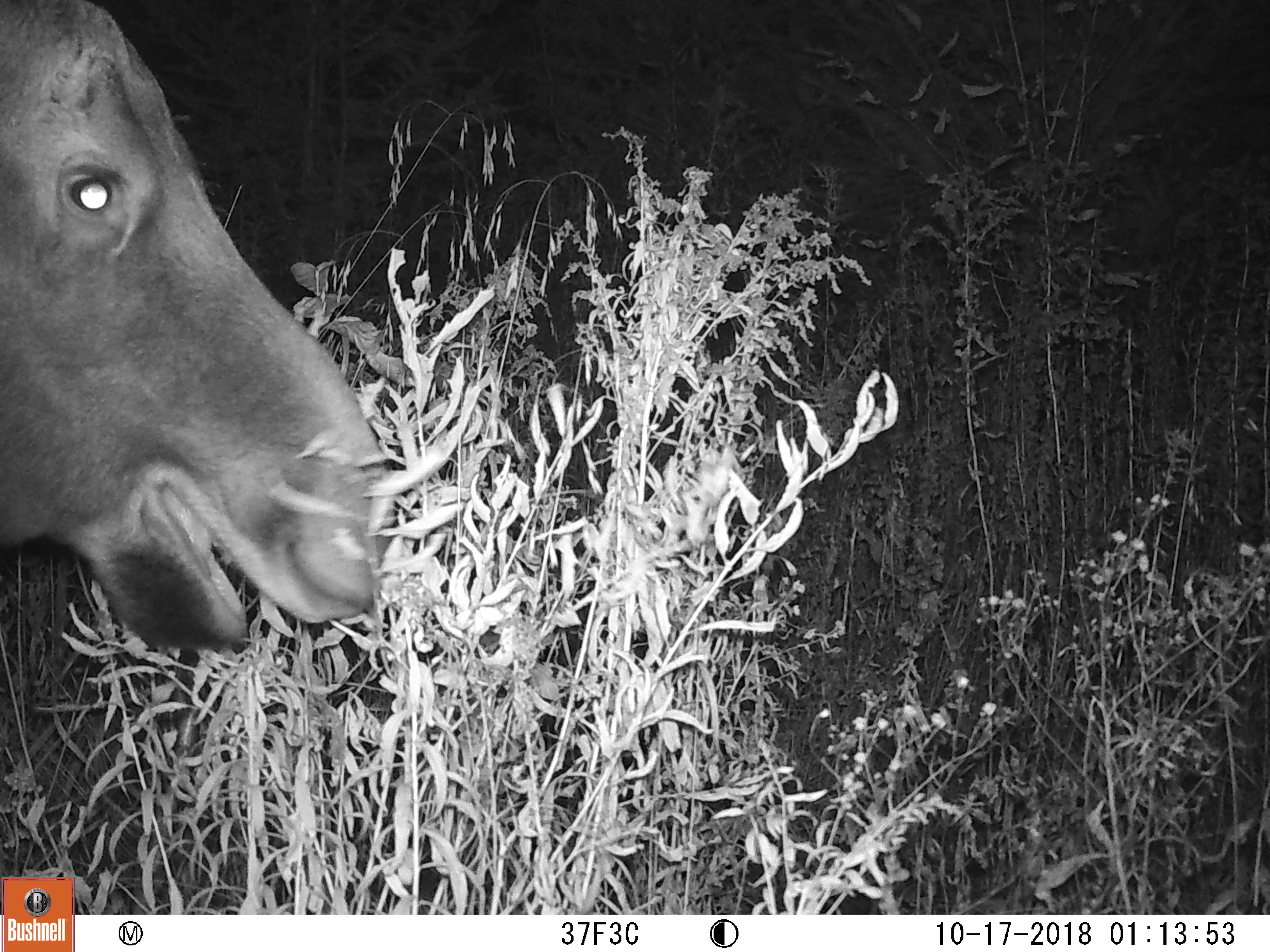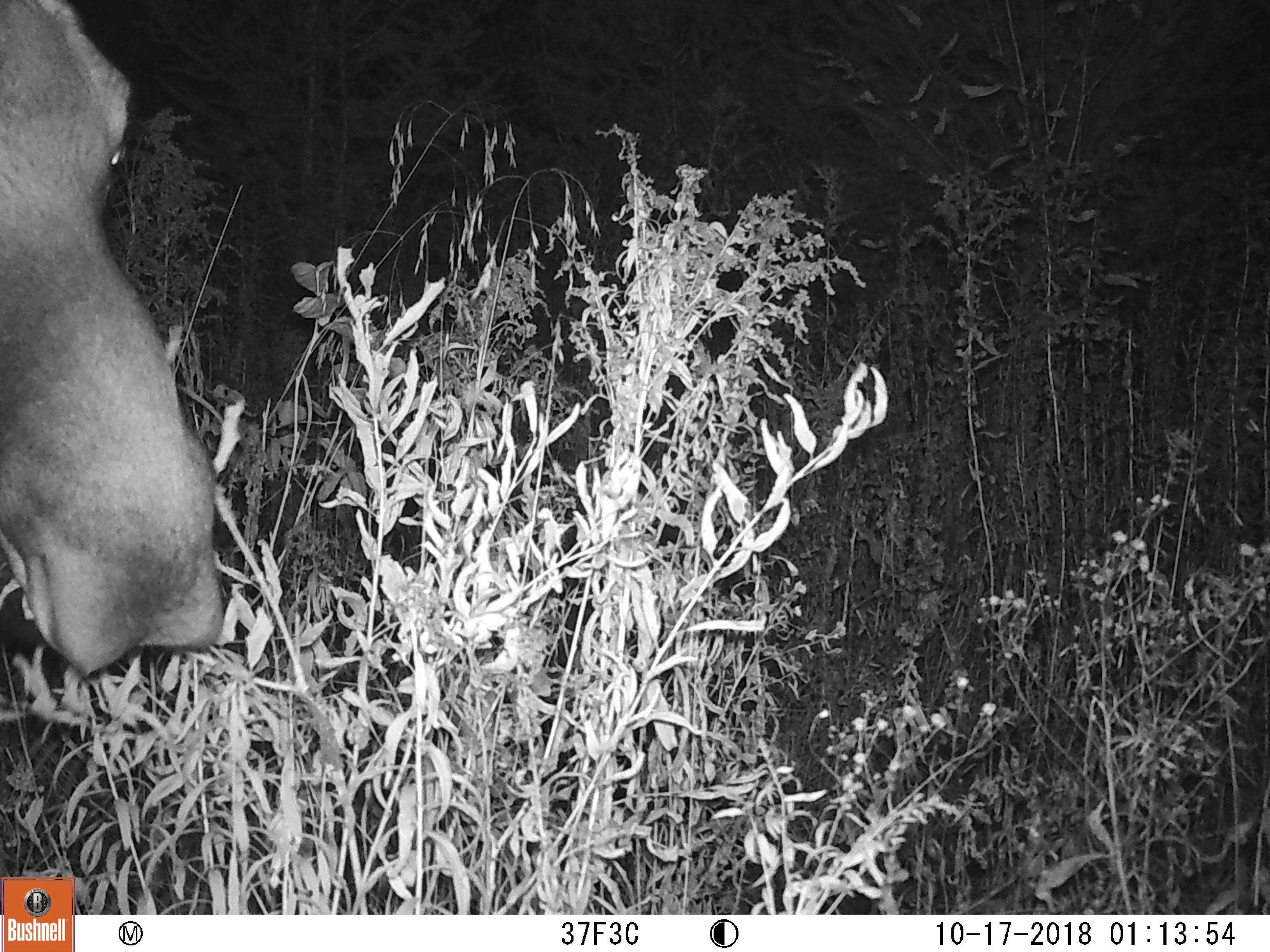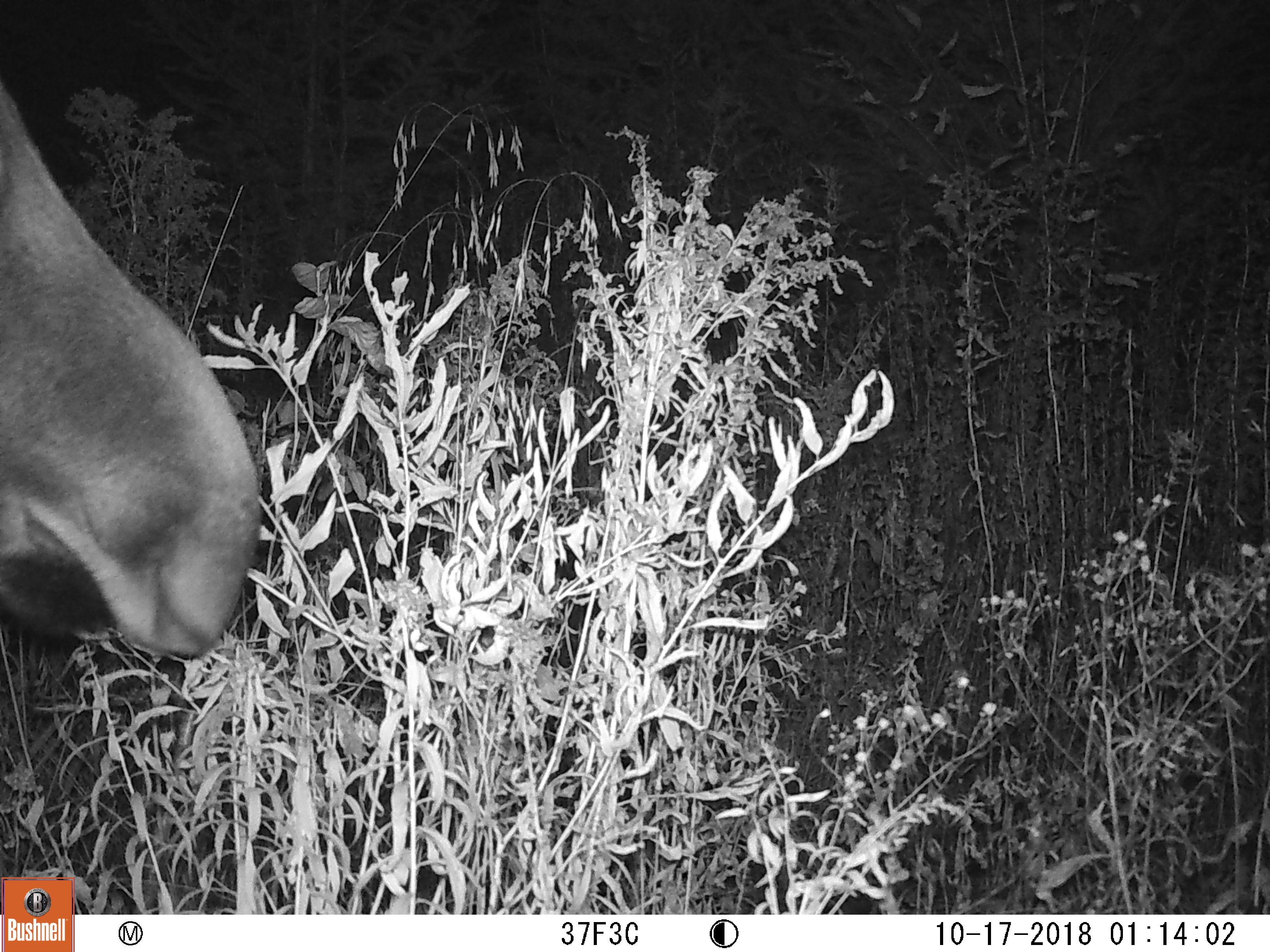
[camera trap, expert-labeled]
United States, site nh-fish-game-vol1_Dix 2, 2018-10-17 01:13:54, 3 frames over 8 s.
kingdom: Animalia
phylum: Chordata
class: Mammalia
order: Artiodactyla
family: Cervidae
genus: Alces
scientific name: Alces alces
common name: moose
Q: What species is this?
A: Moose (Alces alces).